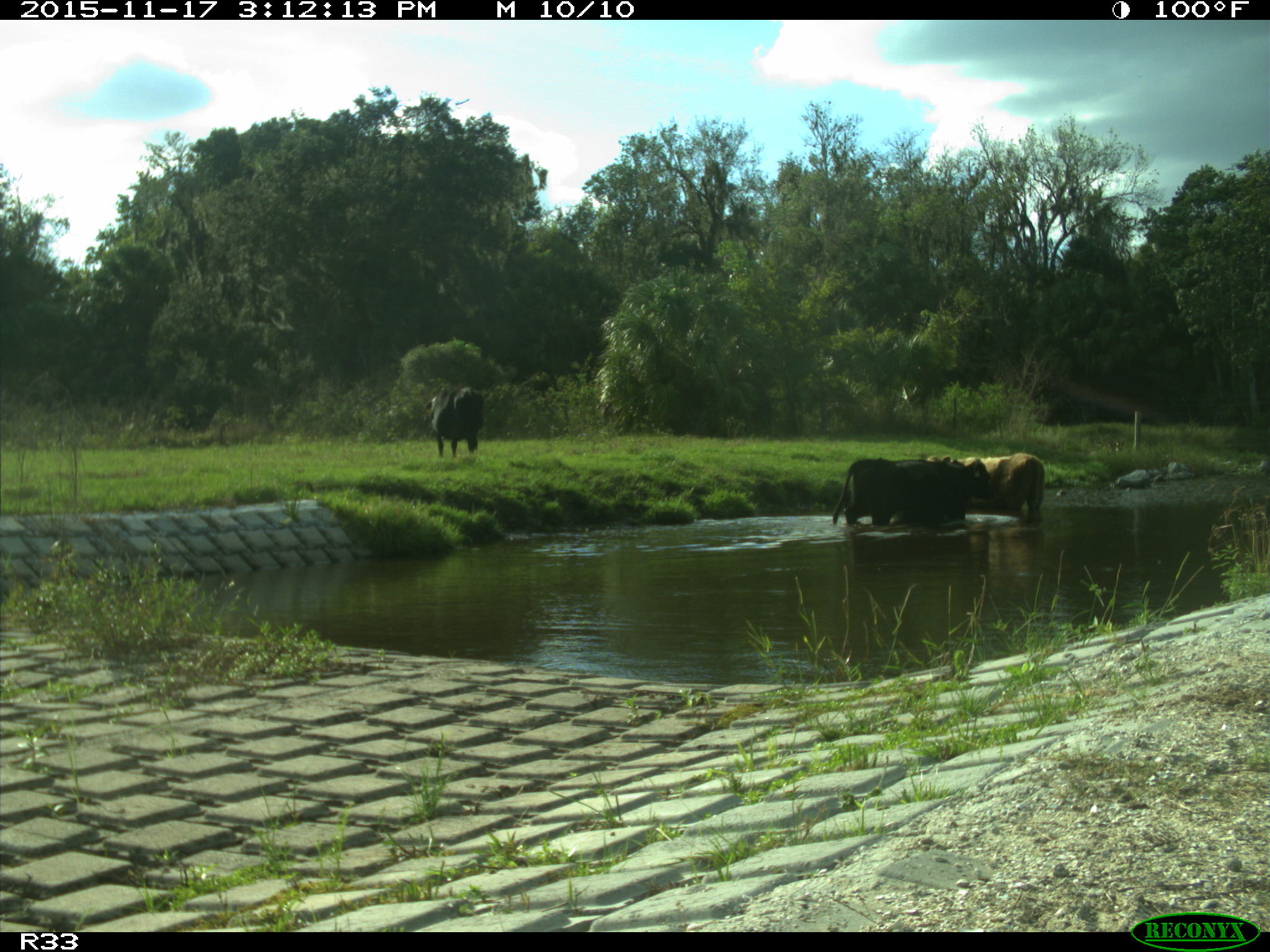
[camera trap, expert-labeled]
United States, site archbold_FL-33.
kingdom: Animalia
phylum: Chordata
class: Mammalia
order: Artiodactyla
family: Bovidae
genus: Bos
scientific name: Bos taurus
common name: domestic cow